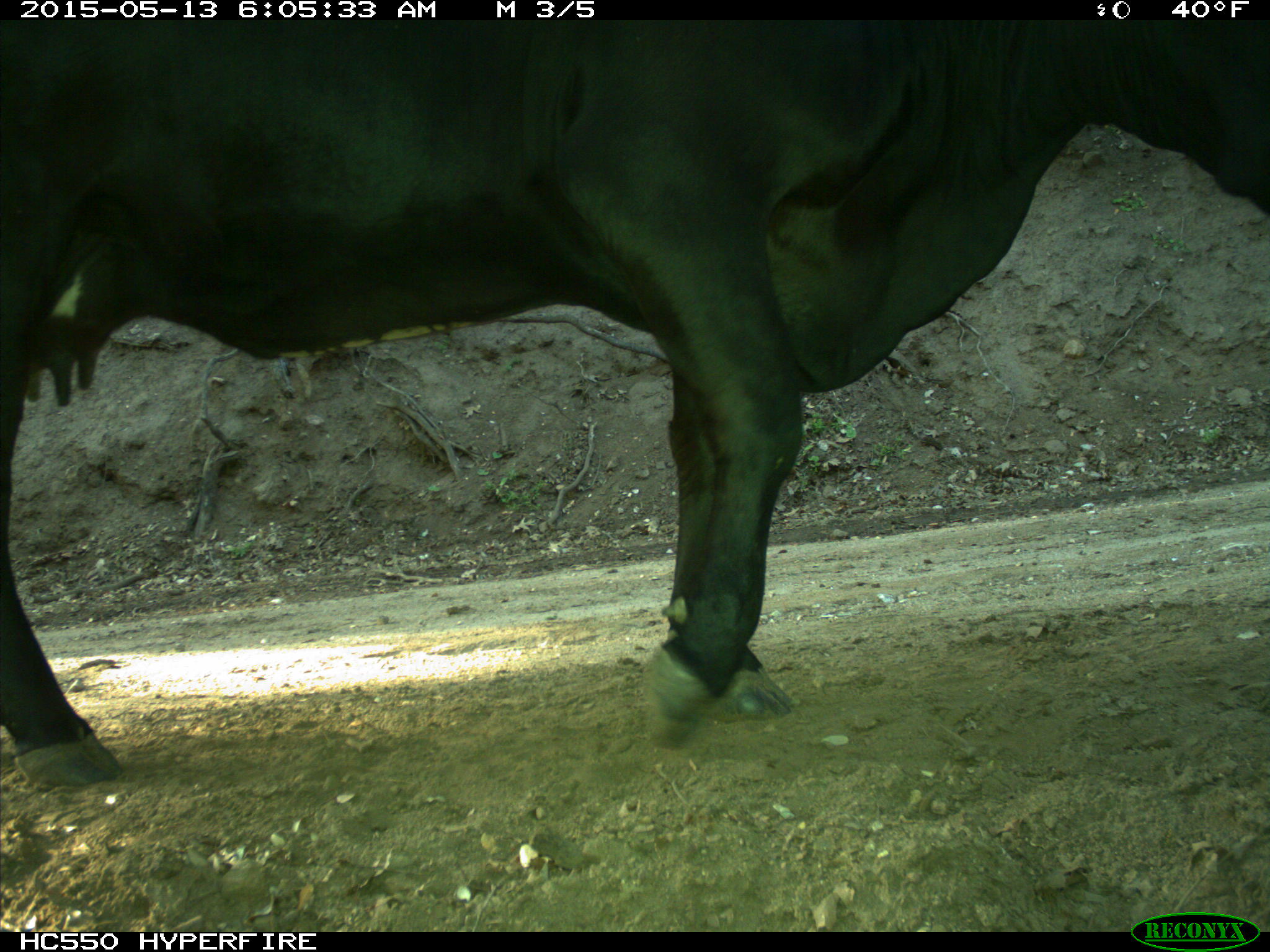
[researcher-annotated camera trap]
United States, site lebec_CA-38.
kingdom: Animalia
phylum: Chordata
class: Mammalia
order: Artiodactyla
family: Bovidae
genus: Bos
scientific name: Bos taurus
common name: domestic cow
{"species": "Bos taurus (domestic cow)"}